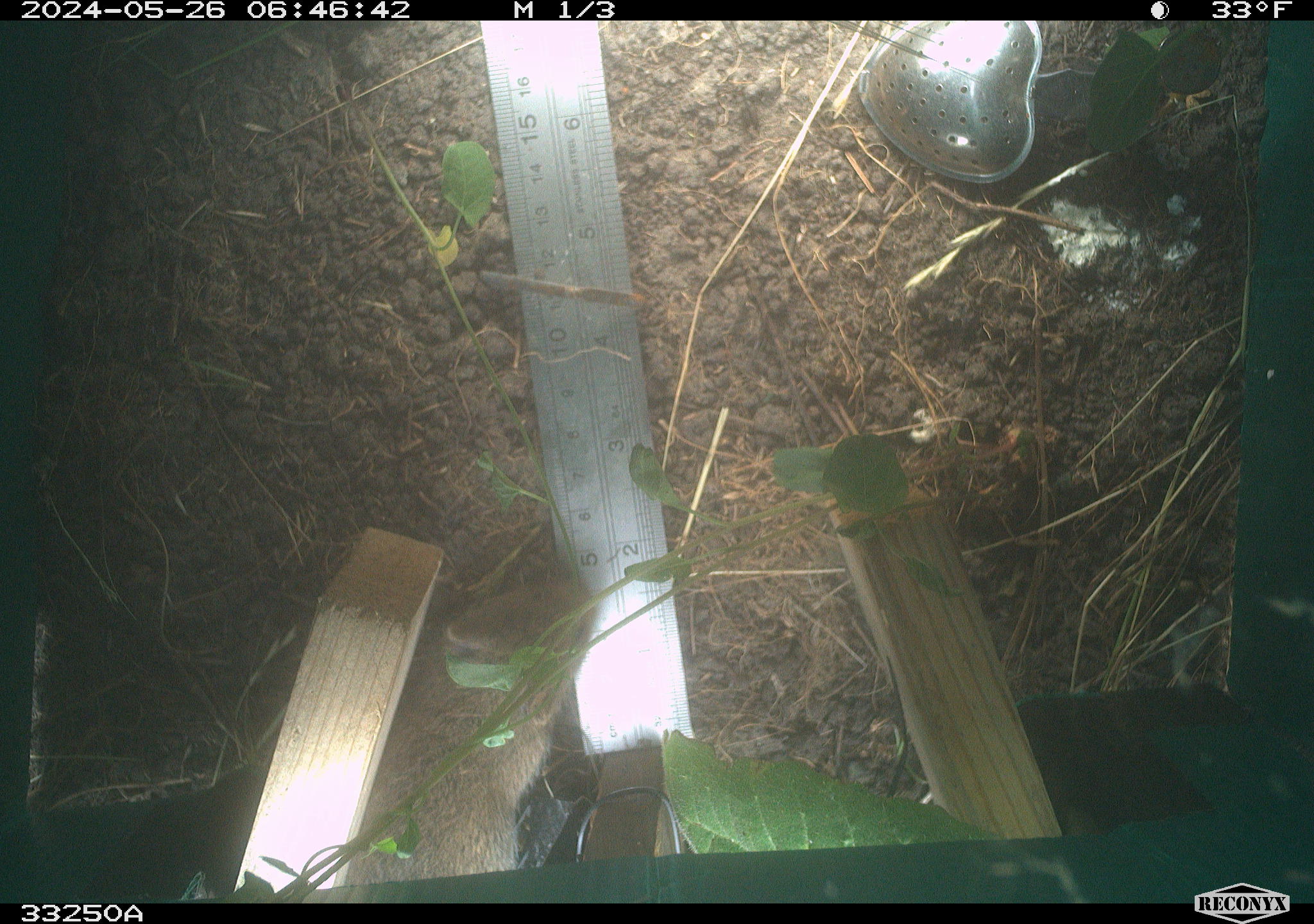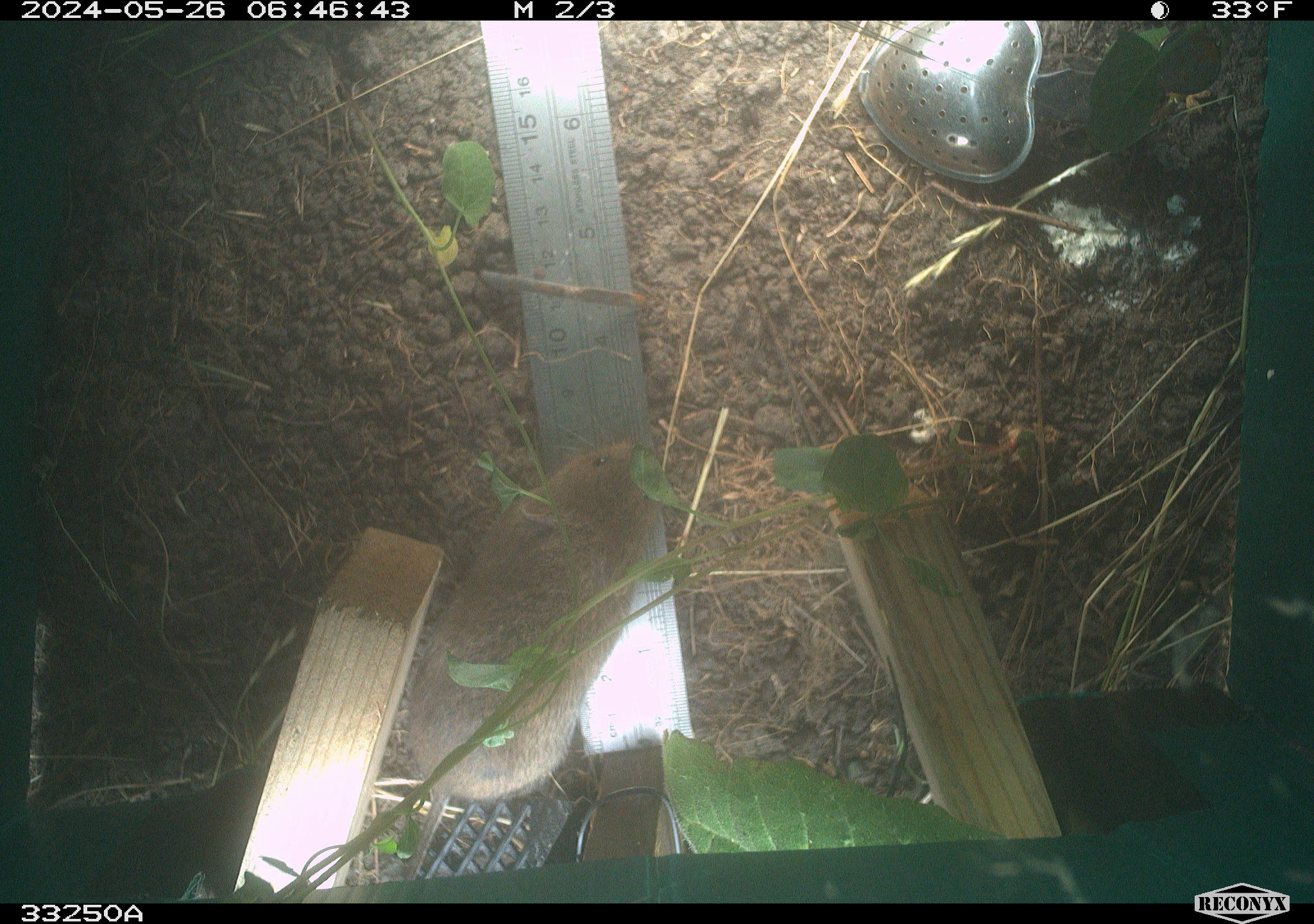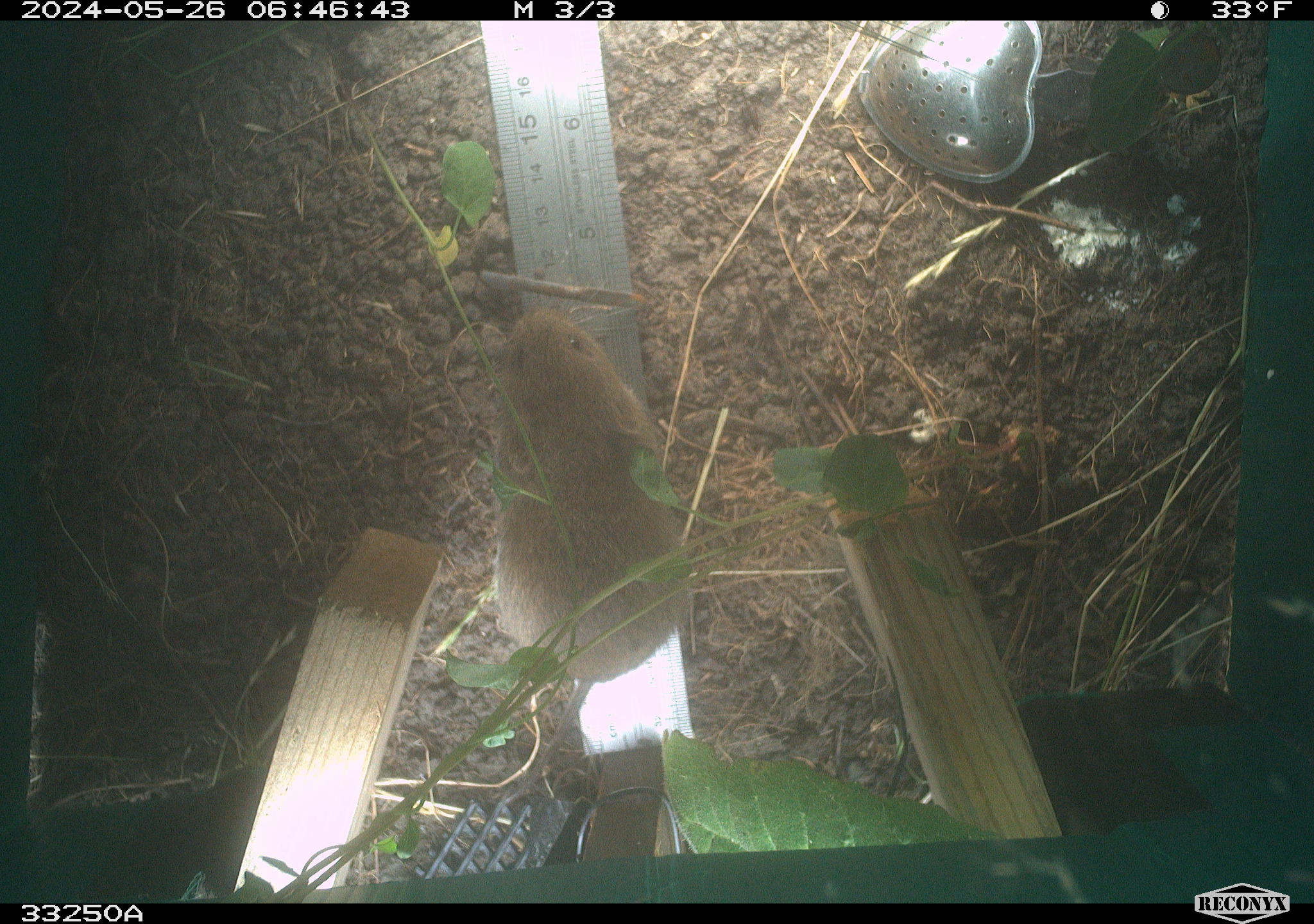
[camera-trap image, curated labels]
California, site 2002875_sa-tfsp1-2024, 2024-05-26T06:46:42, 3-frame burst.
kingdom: Animalia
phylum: Chordata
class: Mammalia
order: Rodentia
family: Cricetidae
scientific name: Arvicolinae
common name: voles, lemmings, and muskrats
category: arvicolinae subfamily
Arvicolinae subfamily (voles, lemmings, and muskrats) (Arvicolinae).